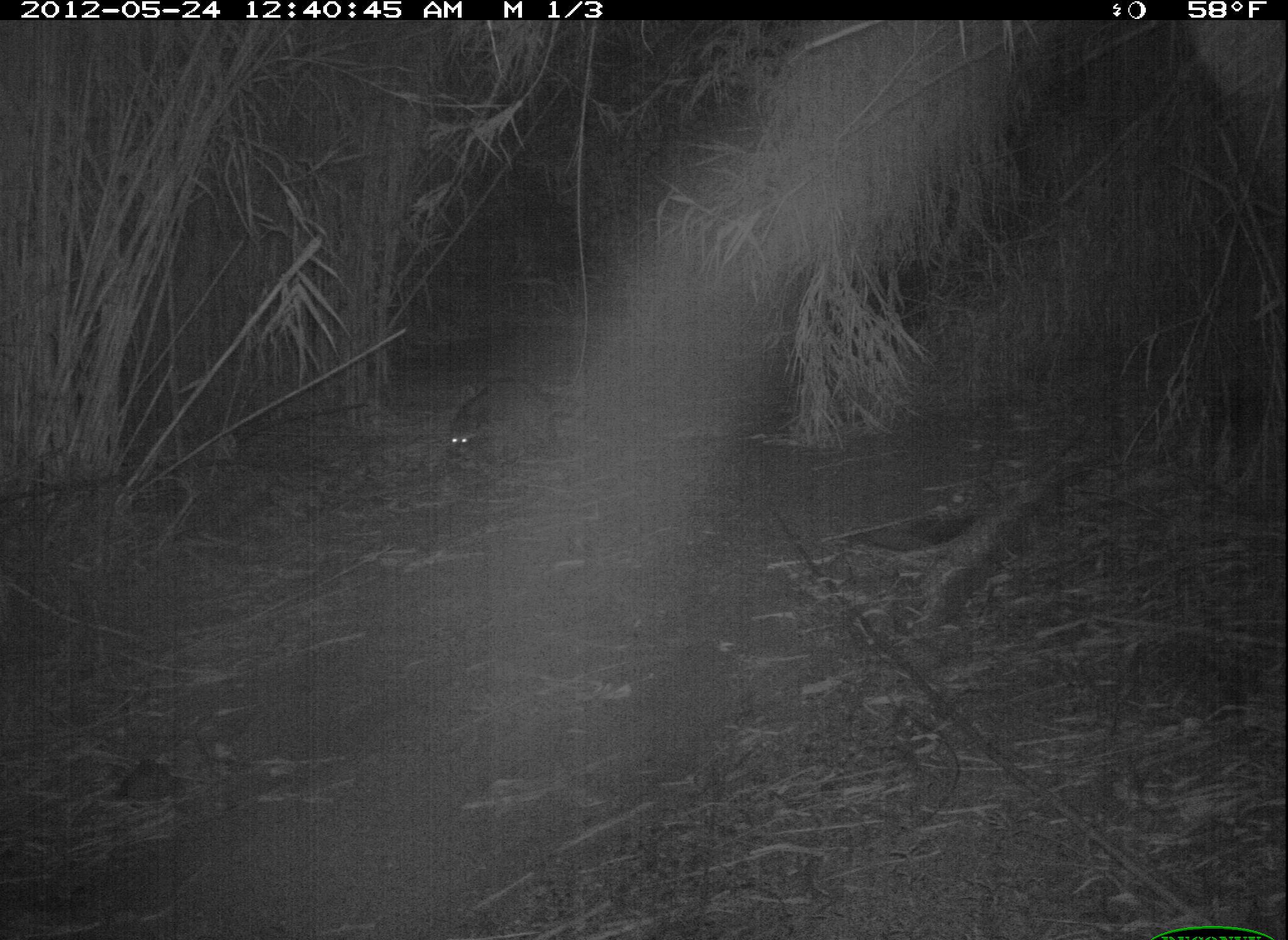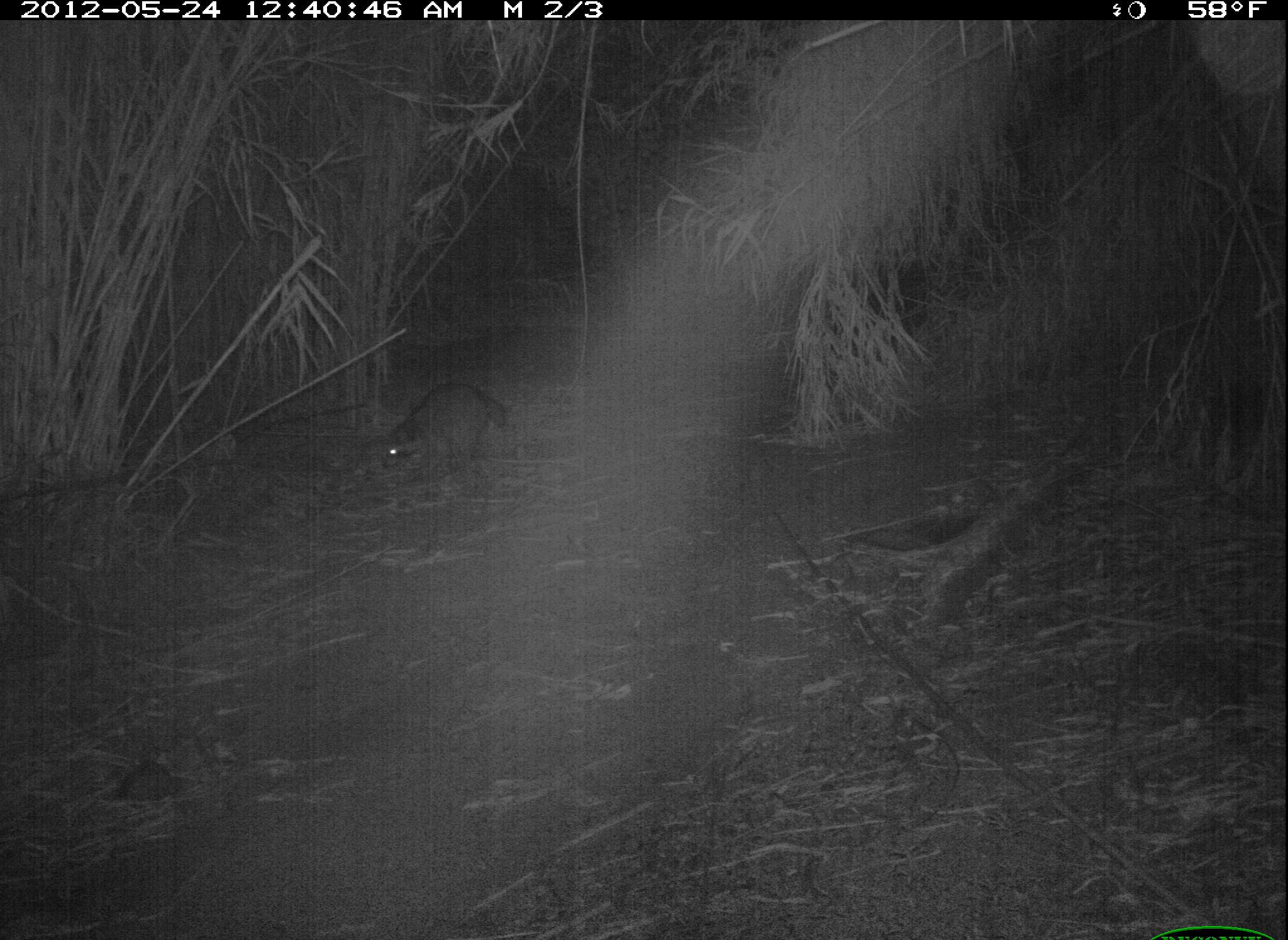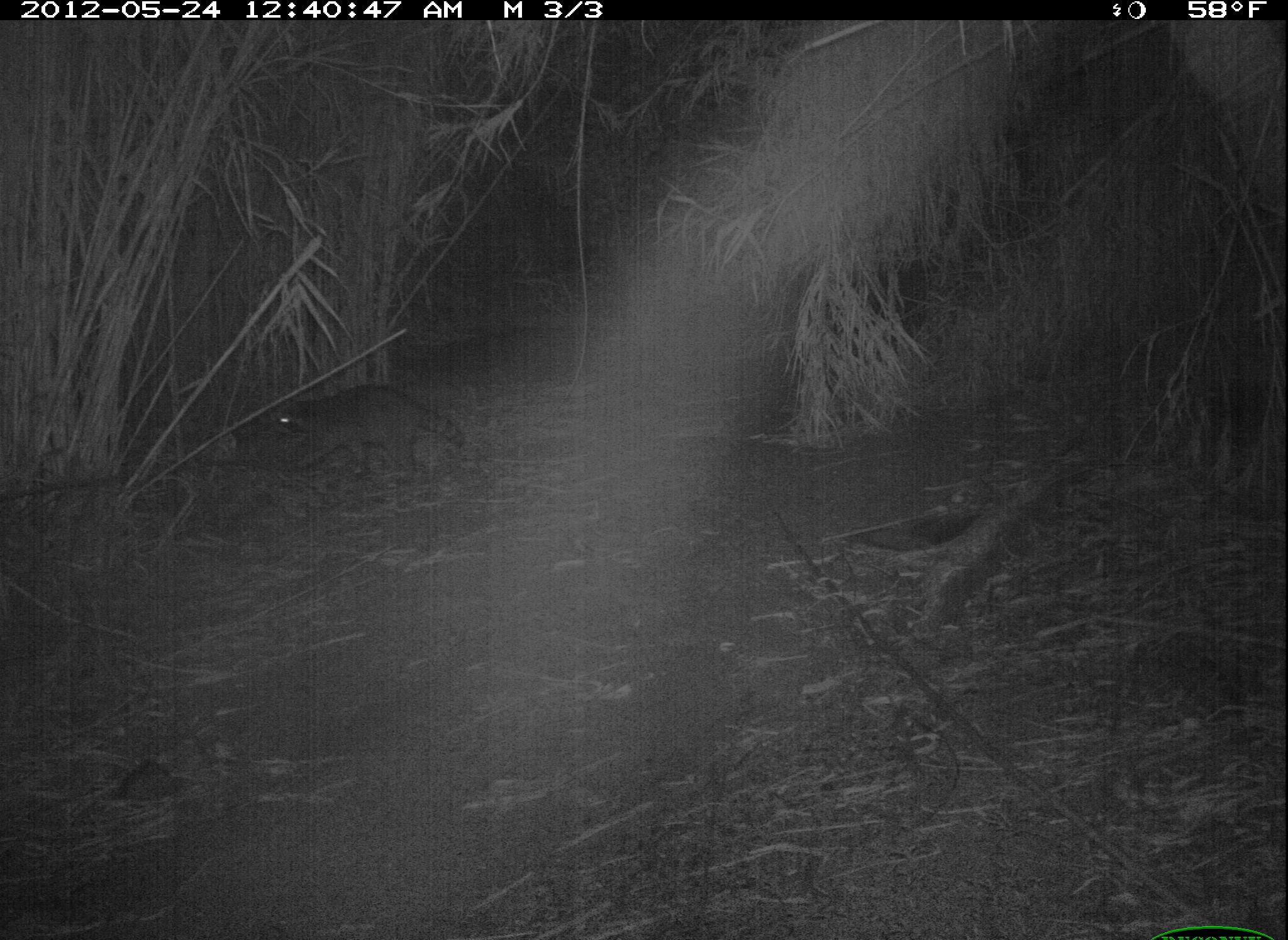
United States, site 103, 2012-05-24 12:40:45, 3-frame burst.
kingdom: Animalia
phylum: Chordata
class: Mammalia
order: Carnivora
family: Procyonidae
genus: Procyon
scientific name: Procyon lotor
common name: raccoon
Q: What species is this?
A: Raccoon (Procyon lotor).